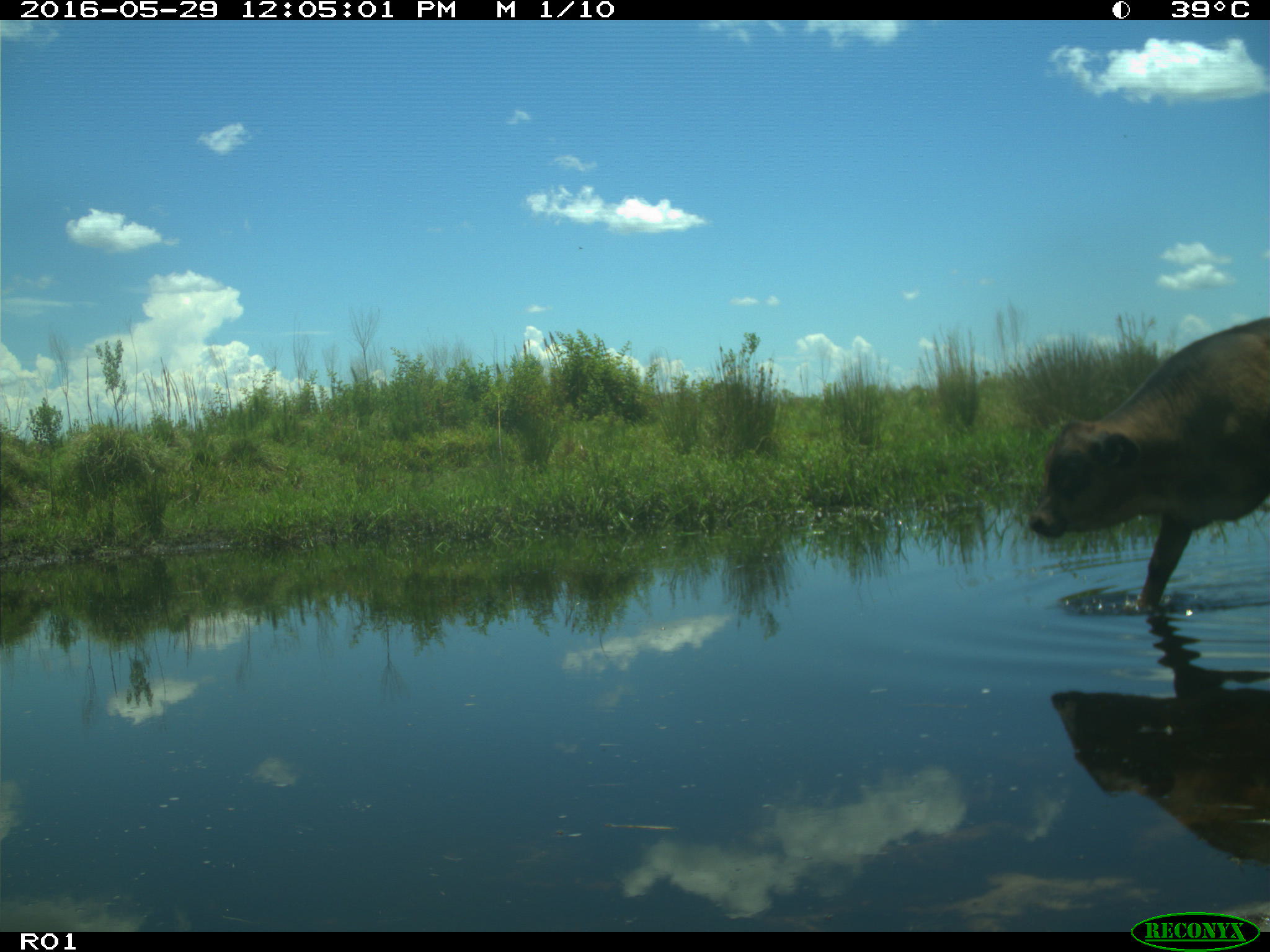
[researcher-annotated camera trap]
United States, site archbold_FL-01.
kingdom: Animalia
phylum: Chordata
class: Mammalia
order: Artiodactyla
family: Bovidae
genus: Bos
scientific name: Bos taurus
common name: domestic cow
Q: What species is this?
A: Bos taurus (domestic cow).